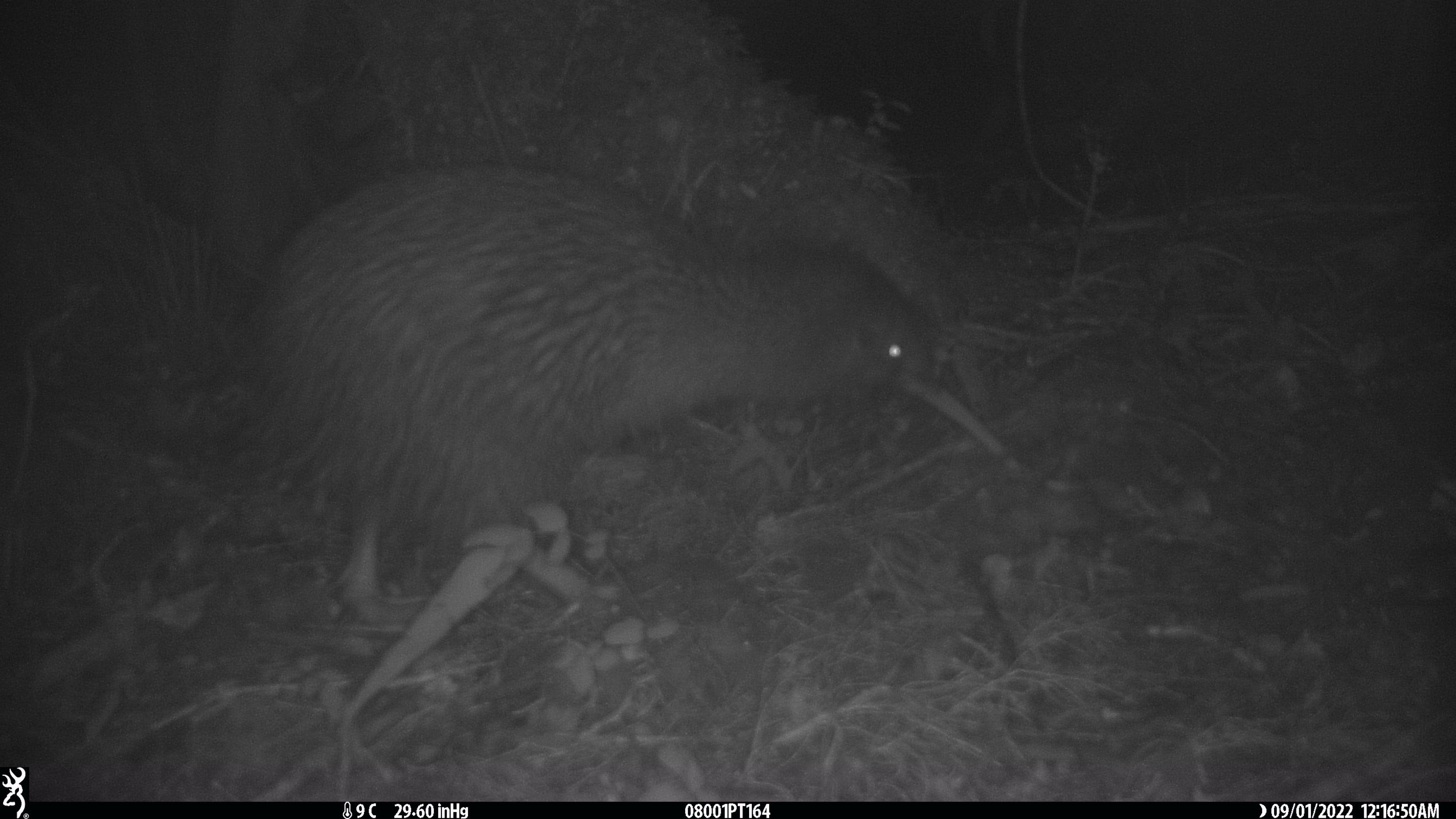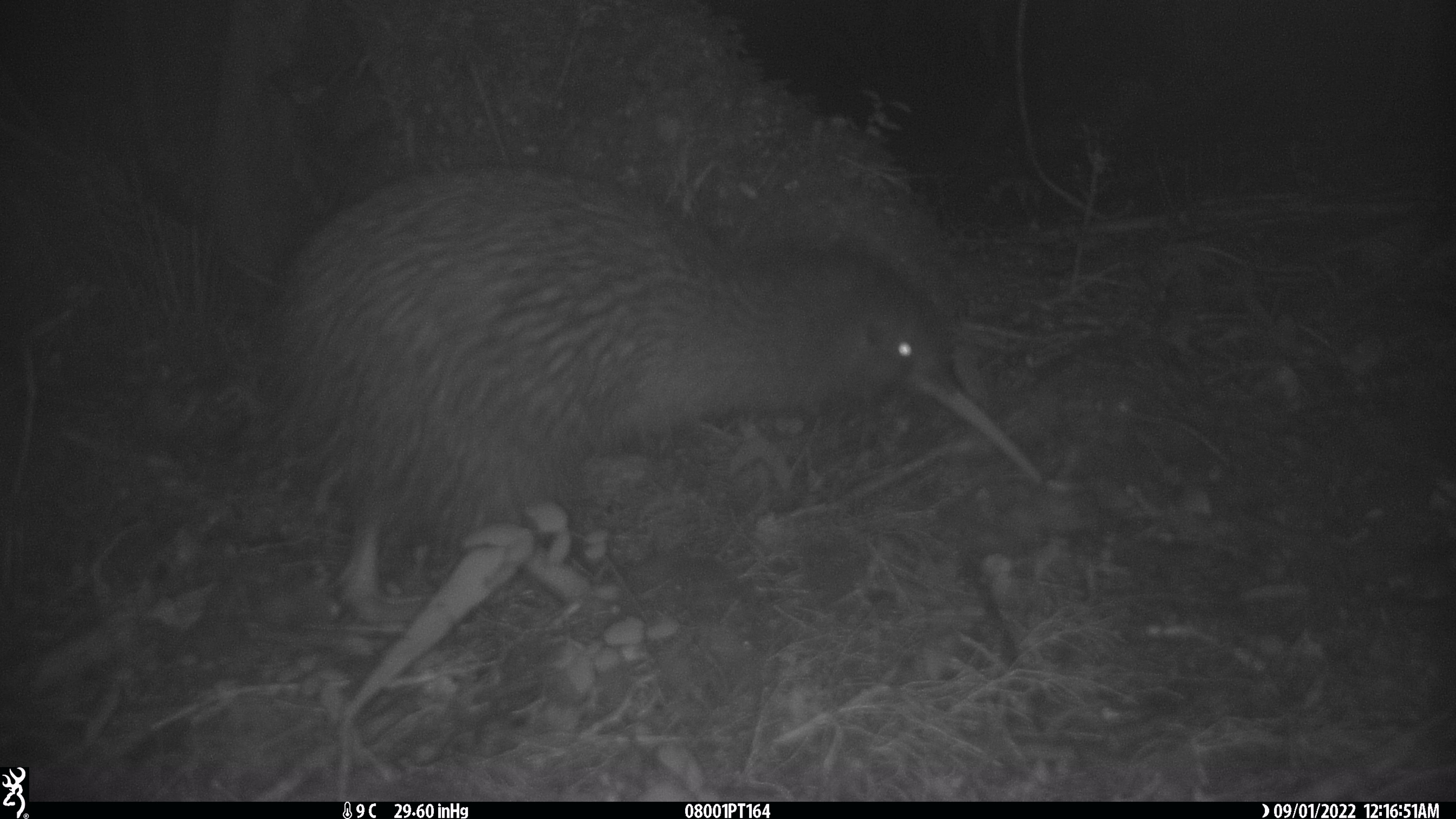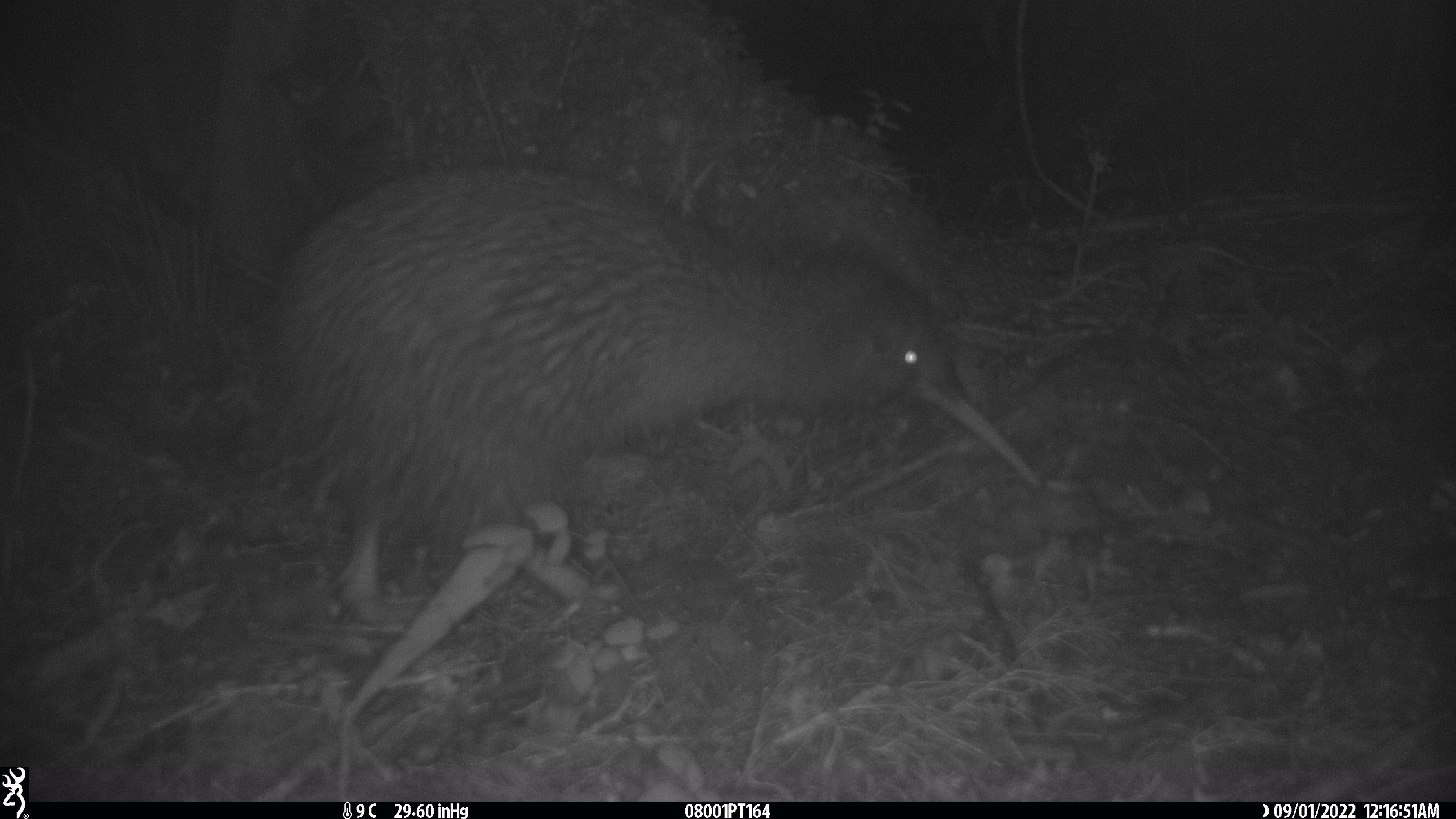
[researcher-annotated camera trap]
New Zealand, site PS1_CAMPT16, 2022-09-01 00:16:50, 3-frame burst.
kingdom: Animalia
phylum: Chordata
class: Aves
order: Apterygiformes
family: Apterygidae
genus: Apteryx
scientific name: Apteryx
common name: kiwi